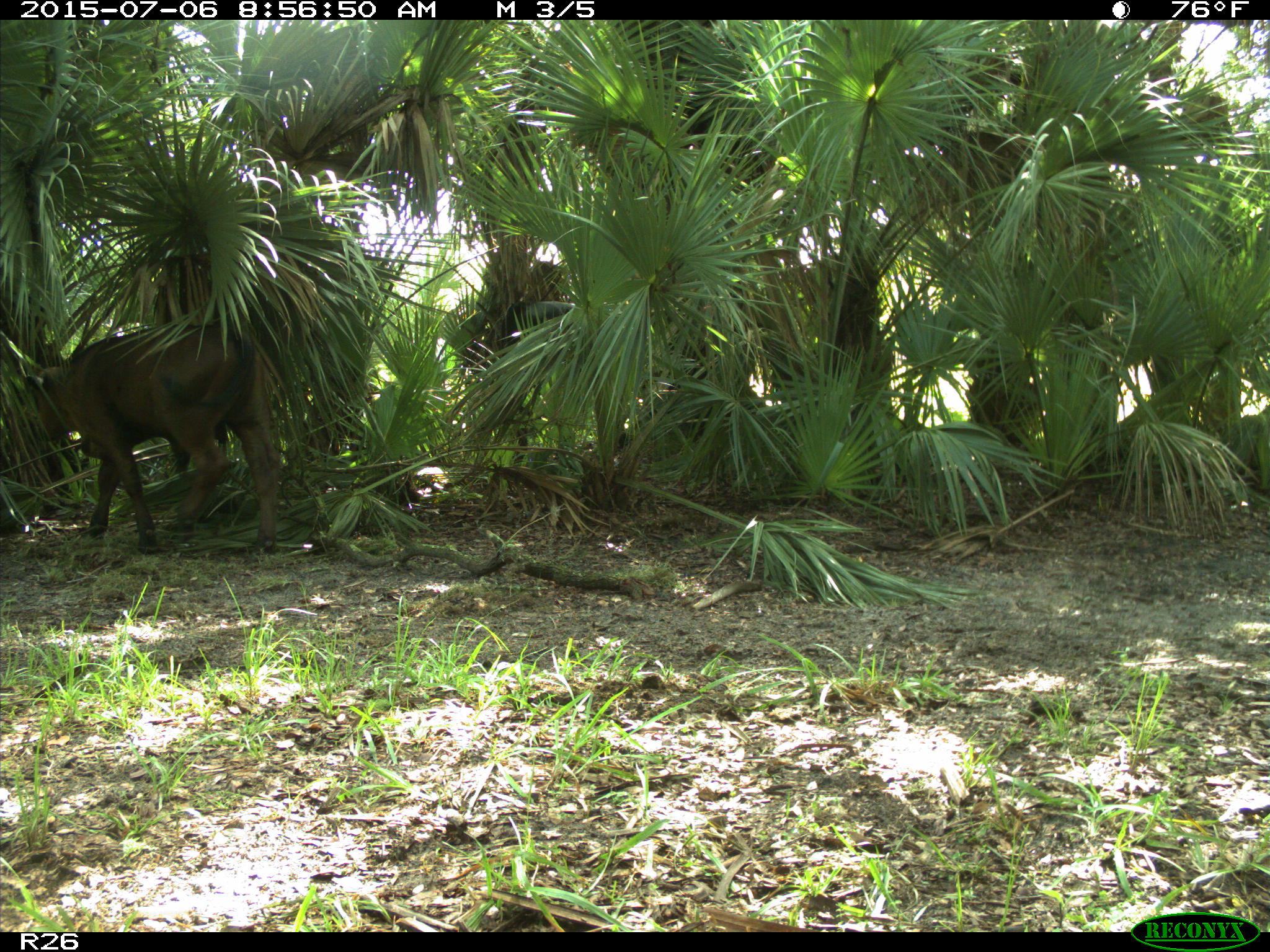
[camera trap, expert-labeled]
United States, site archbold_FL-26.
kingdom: Animalia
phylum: Chordata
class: Mammalia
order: Artiodactyla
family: Bovidae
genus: Bos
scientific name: Bos taurus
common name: domestic cow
Bos taurus (domestic cow).